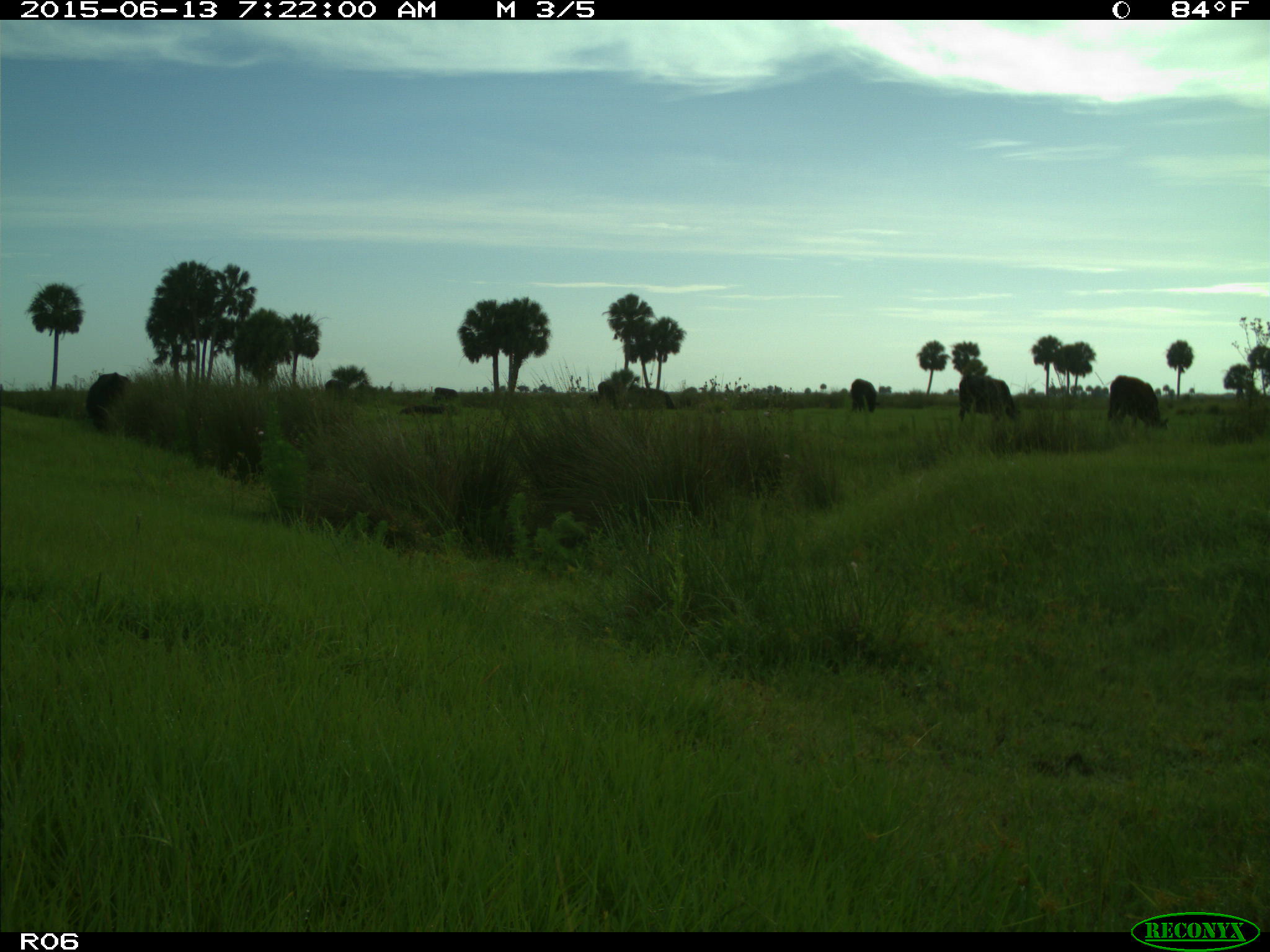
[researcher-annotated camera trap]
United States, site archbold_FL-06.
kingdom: Animalia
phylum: Chordata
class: Mammalia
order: Artiodactyla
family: Bovidae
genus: Bos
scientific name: Bos taurus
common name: domestic cow